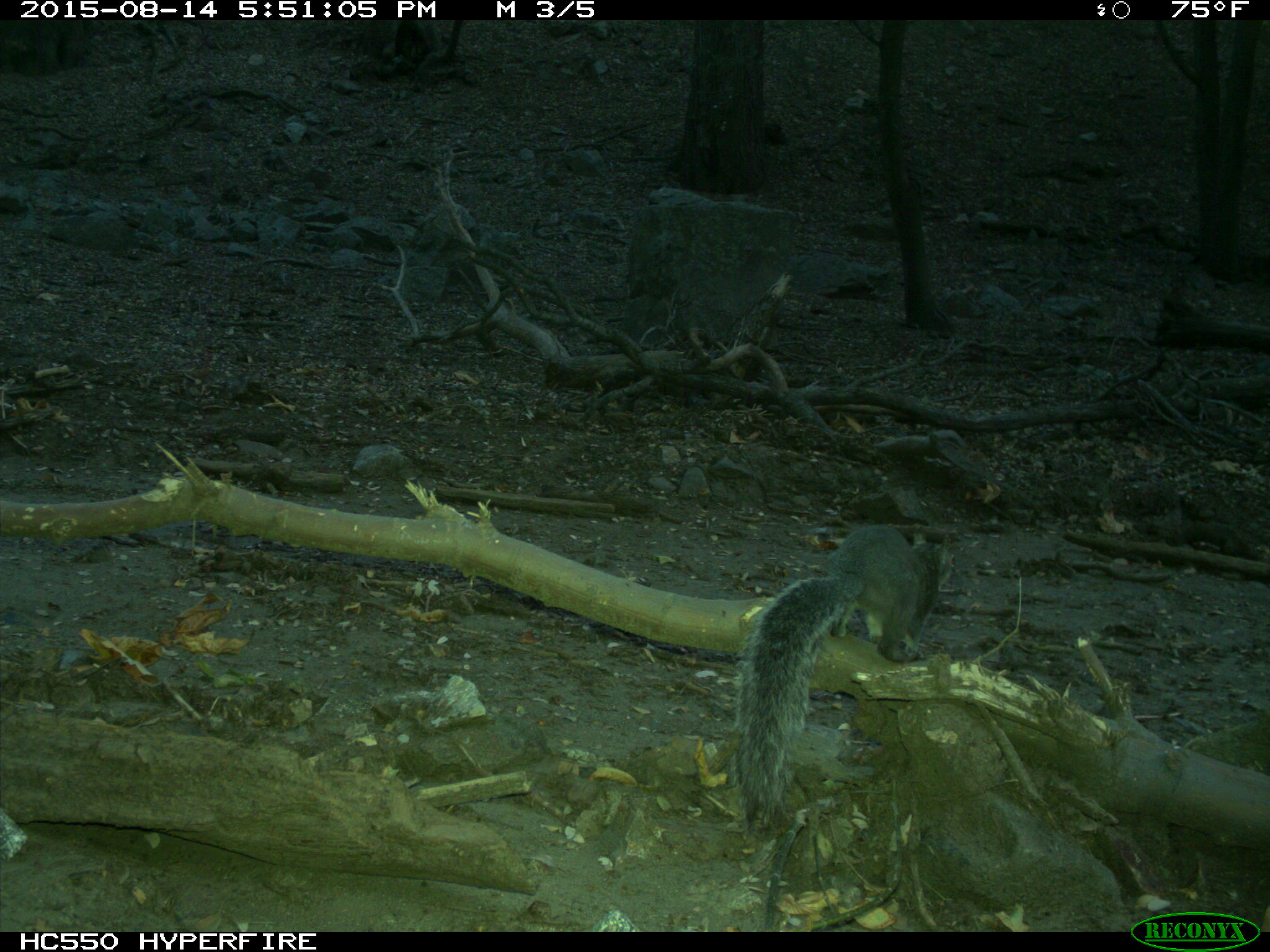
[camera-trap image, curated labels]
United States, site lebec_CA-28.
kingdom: Animalia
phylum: Chordata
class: Mammalia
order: Rodentia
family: Sciuridae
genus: Sciurus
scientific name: Sciurus carolinensis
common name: eastern gray squirrel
Sciurus carolinensis (eastern gray squirrel).